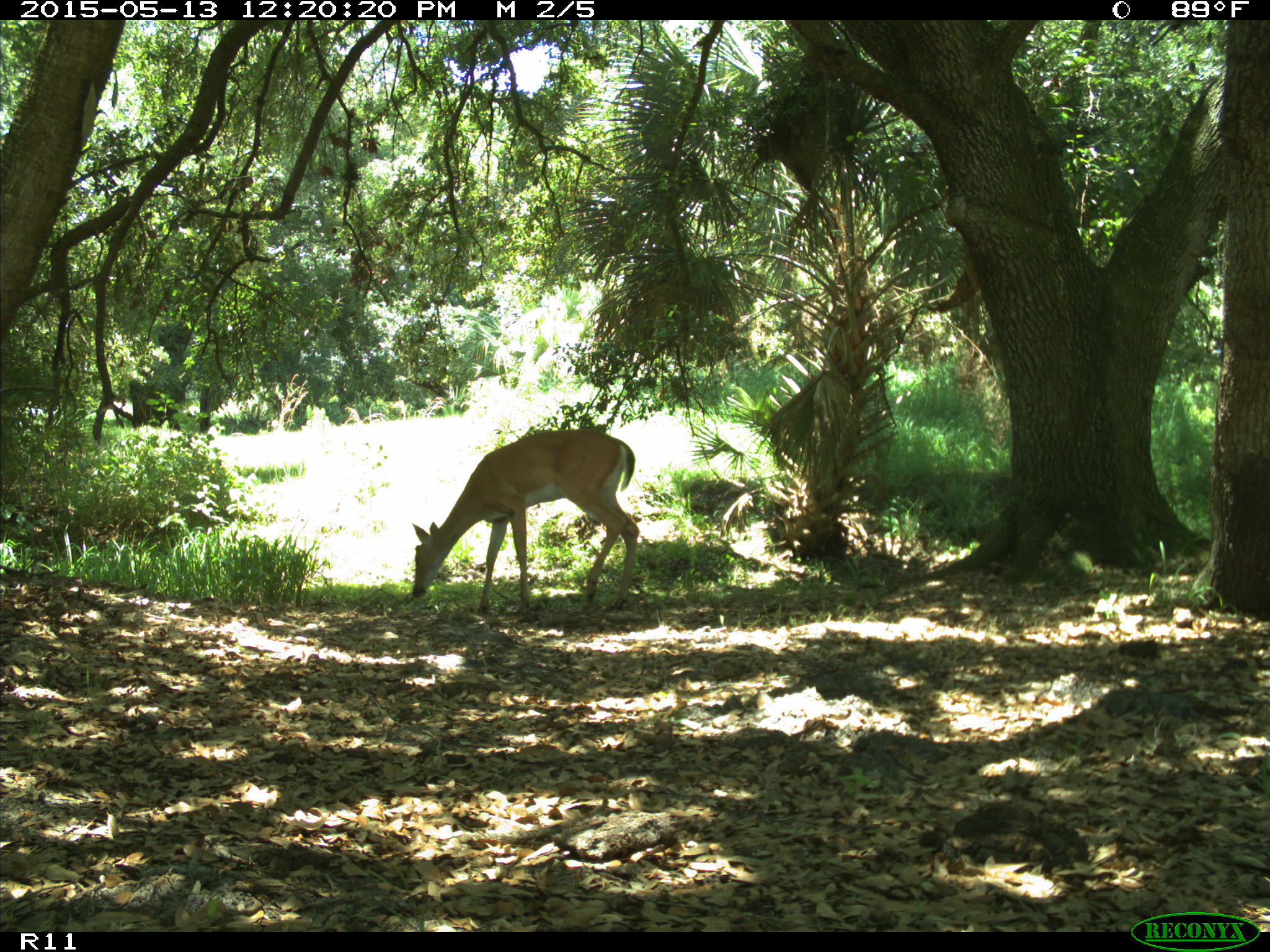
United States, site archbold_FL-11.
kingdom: Animalia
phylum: Chordata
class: Mammalia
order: Artiodactyla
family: Cervidae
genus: Odocoileus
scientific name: Odocoileus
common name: deer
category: unidentified deer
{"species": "unidentified deer (deer) (Odocoileus)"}